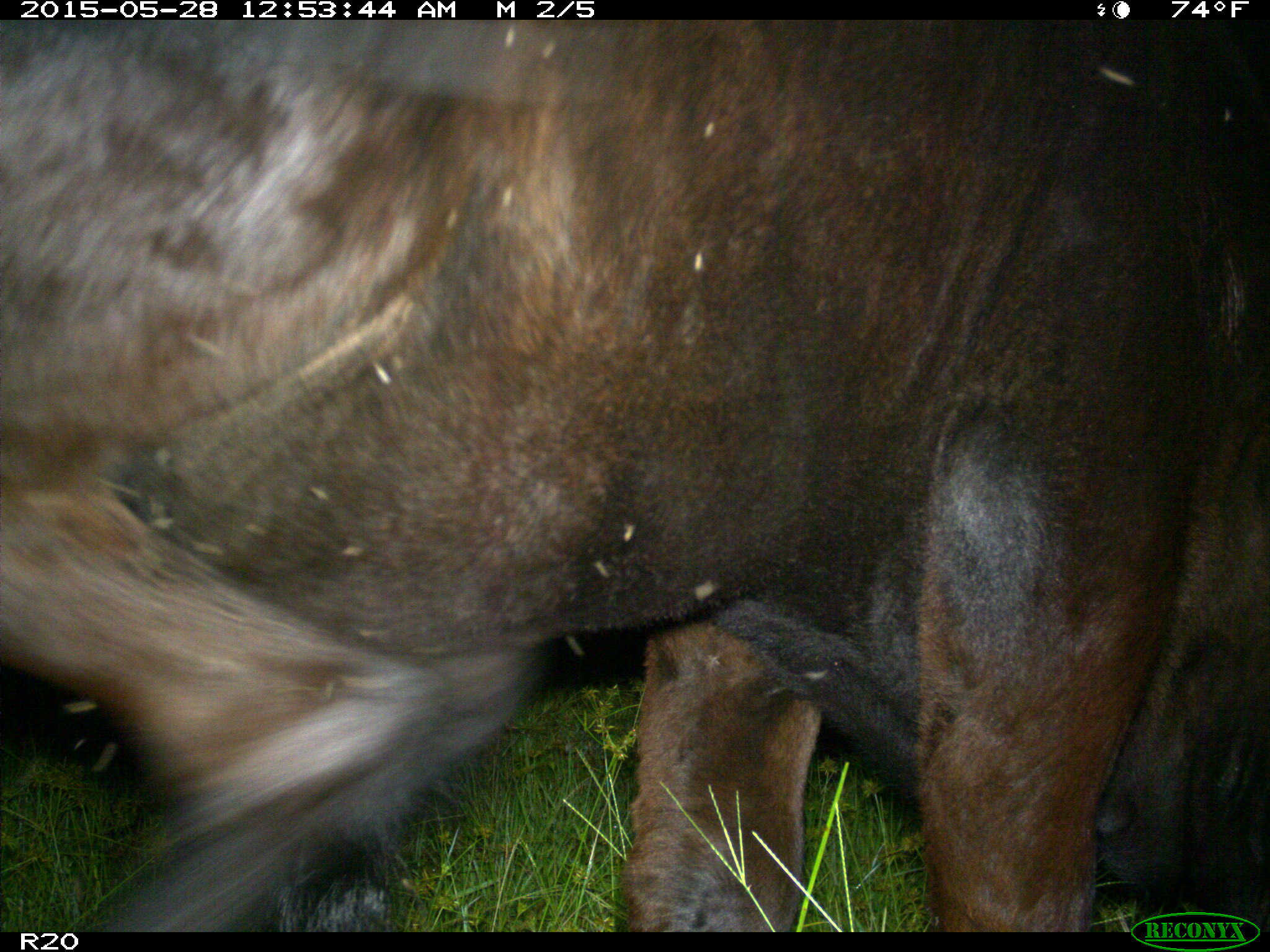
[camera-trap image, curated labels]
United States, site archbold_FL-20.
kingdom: Animalia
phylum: Chordata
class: Mammalia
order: Artiodactyla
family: Bovidae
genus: Bos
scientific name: Bos taurus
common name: domestic cow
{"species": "Bos taurus (domestic cow)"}